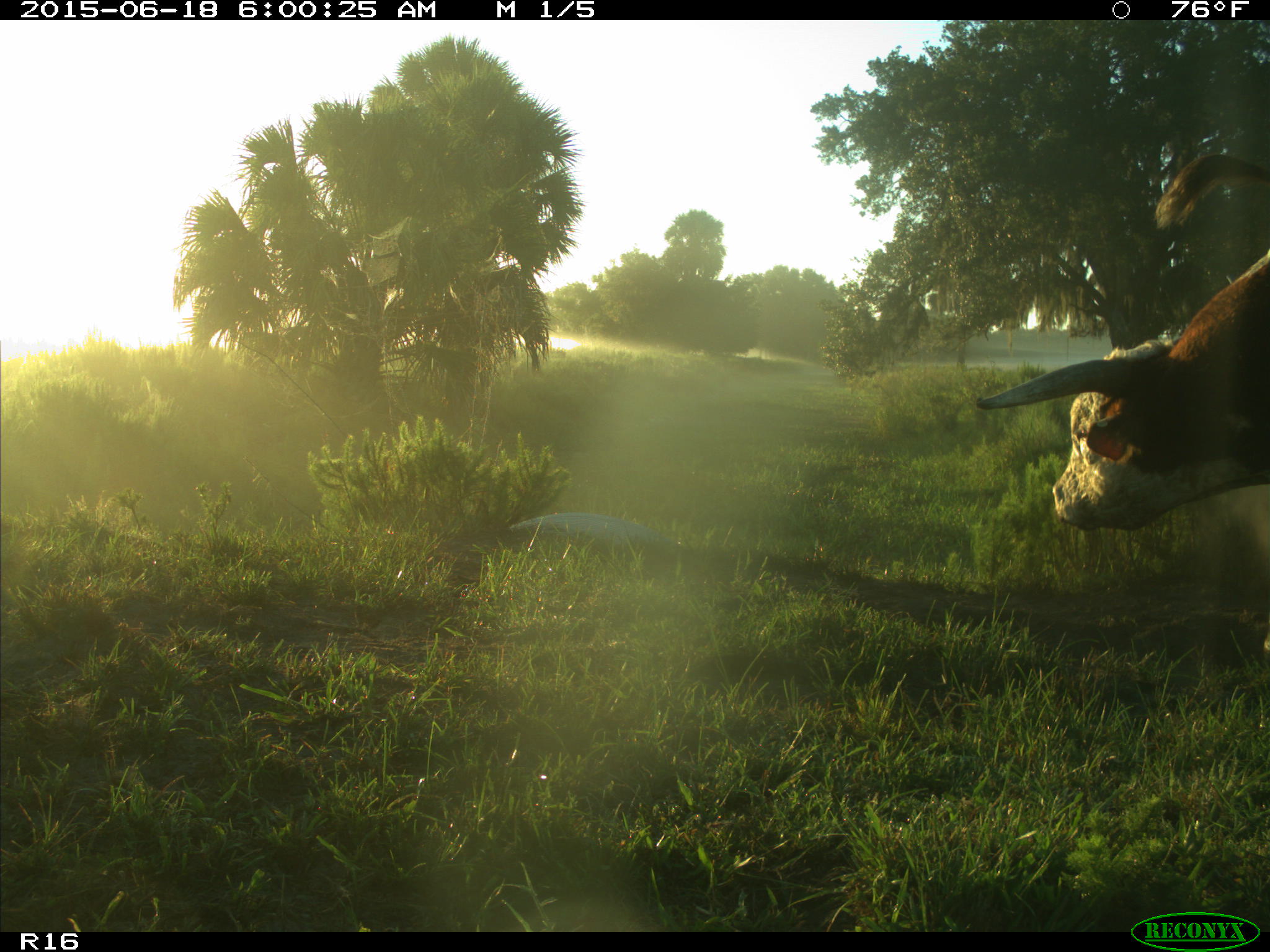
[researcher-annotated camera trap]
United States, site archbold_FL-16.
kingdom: Animalia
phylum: Chordata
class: Mammalia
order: Artiodactyla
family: Bovidae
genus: Bos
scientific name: Bos taurus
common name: domestic cow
Bos taurus (domestic cow).